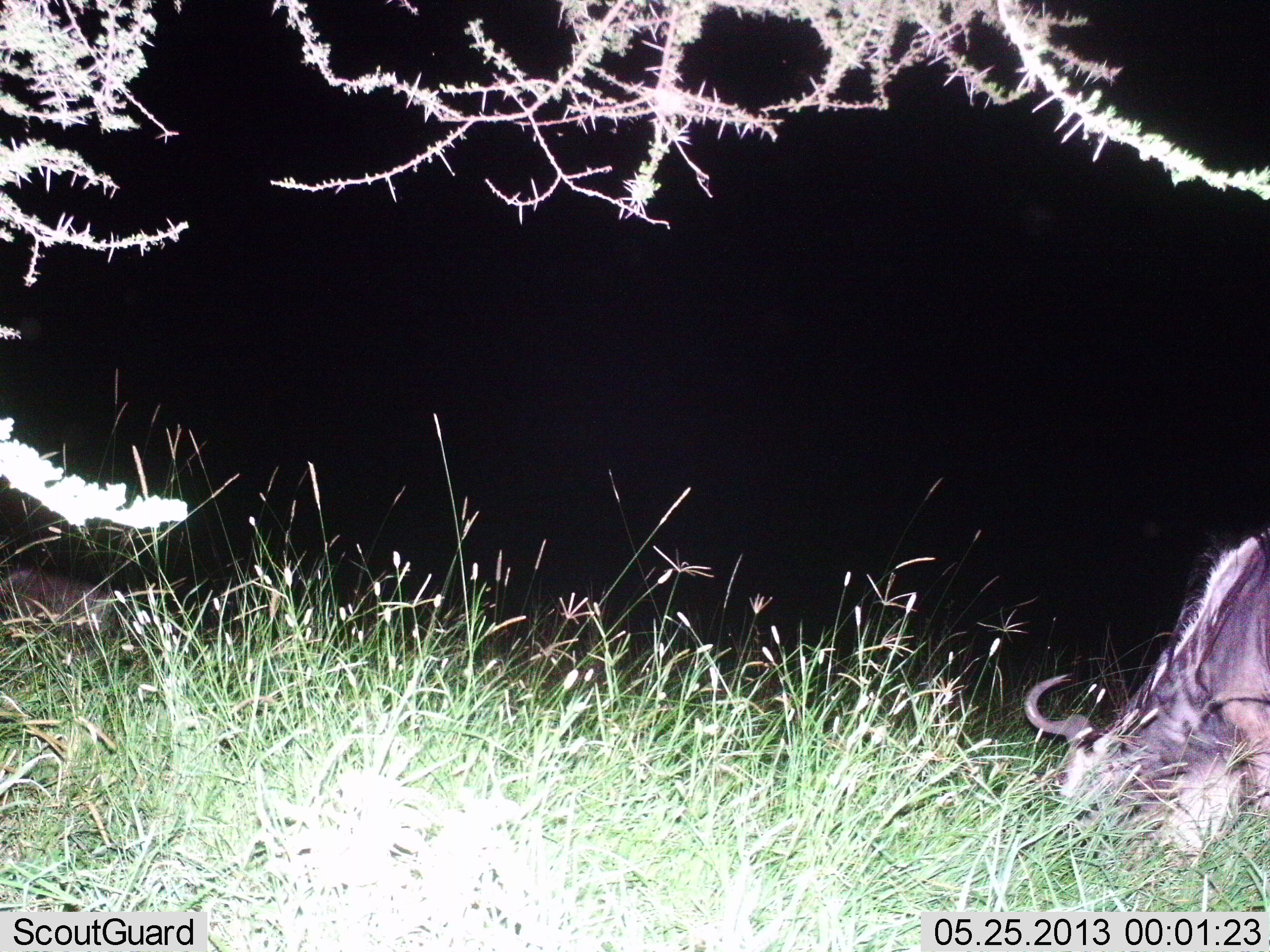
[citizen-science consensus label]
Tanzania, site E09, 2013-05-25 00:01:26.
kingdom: Animalia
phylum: Chordata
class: Mammalia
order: Artiodactyla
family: Bovidae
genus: Connochaetes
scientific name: Connochaetes taurinus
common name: blue wildebeest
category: wildebeest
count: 2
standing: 14%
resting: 14%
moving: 0%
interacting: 0%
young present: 0%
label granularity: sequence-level